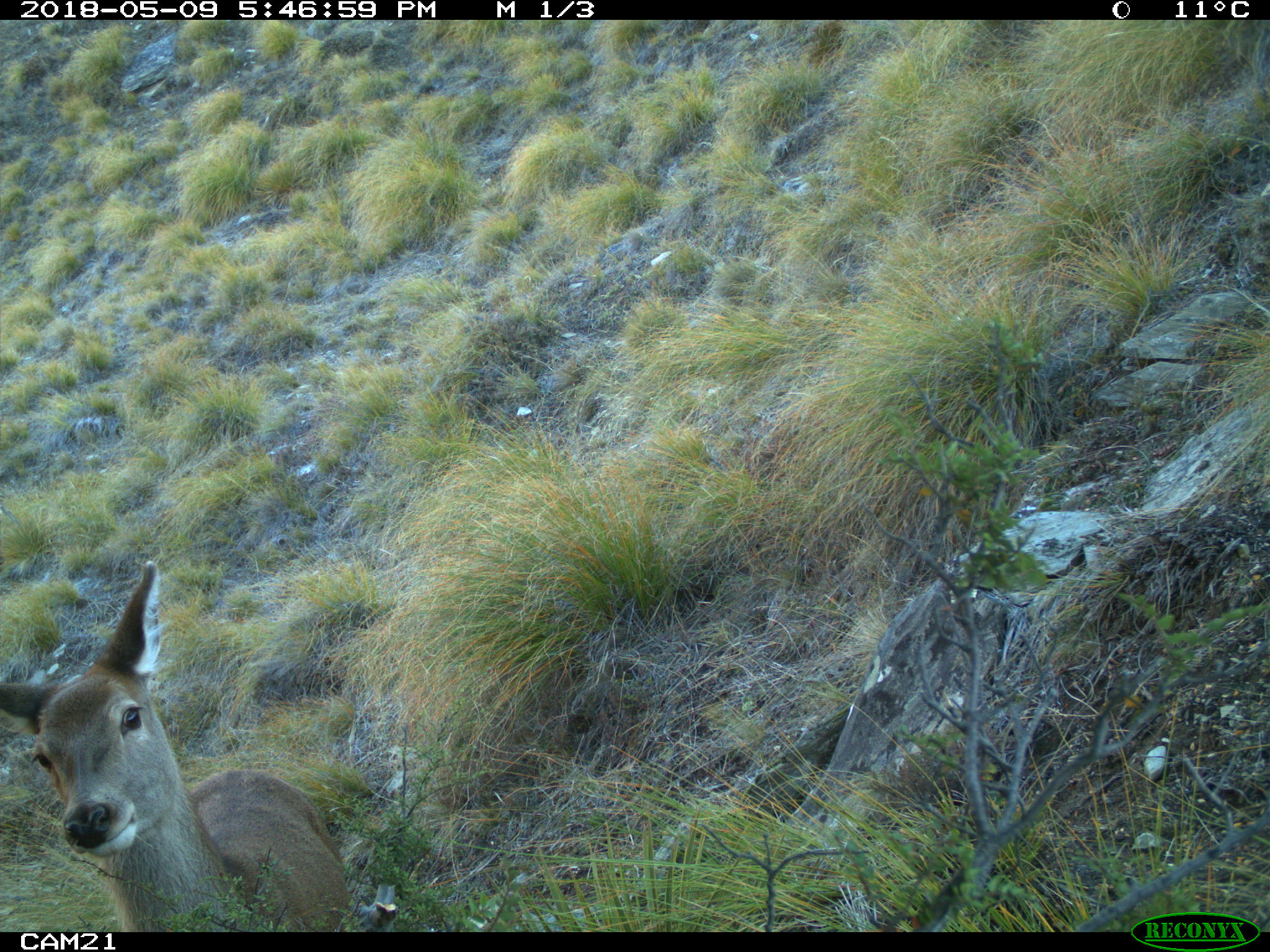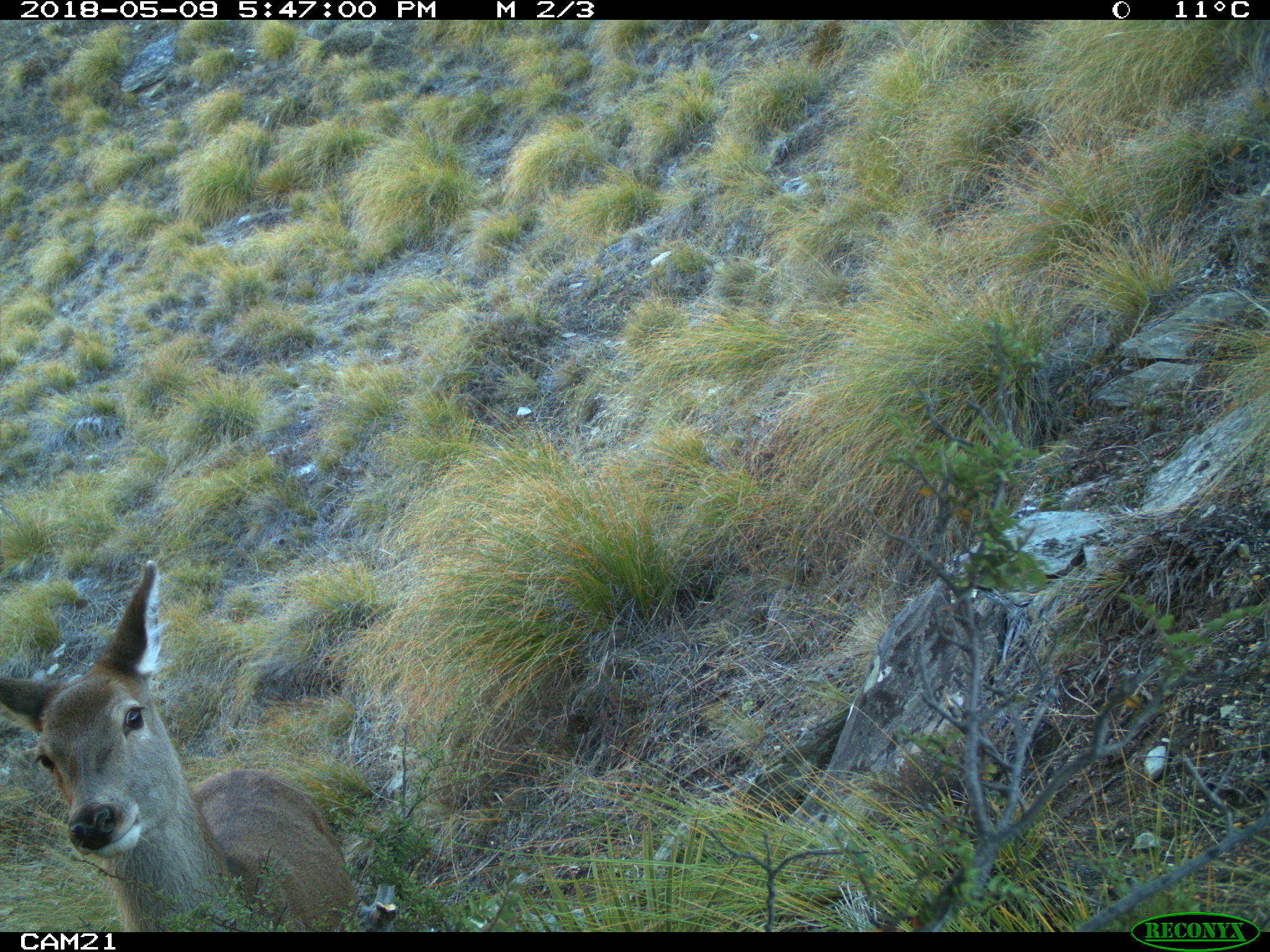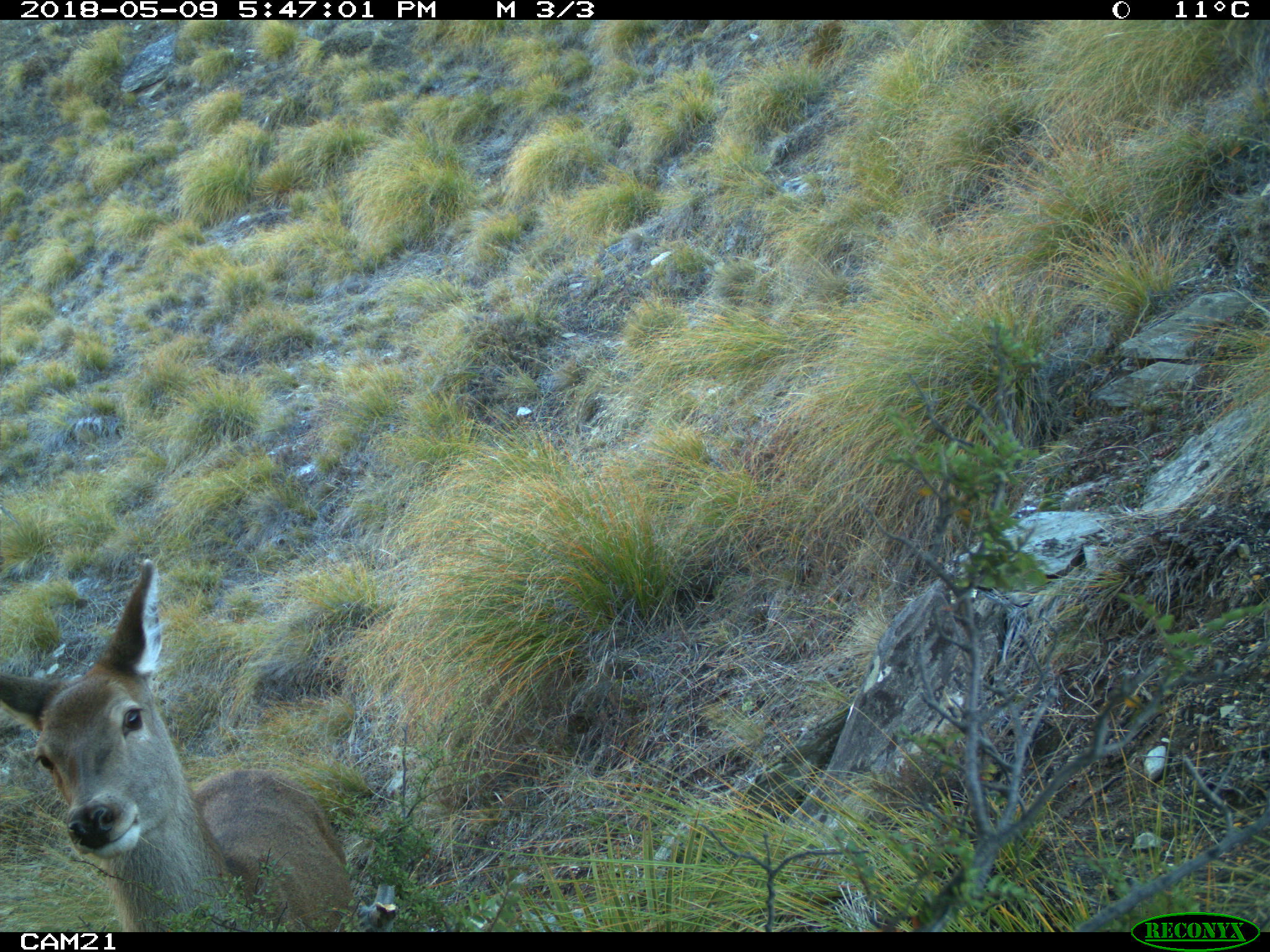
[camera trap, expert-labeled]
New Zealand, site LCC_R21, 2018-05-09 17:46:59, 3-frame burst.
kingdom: Animalia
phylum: Chordata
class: Mammalia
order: Artiodactyla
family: Cervidae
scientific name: Cervidae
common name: deer